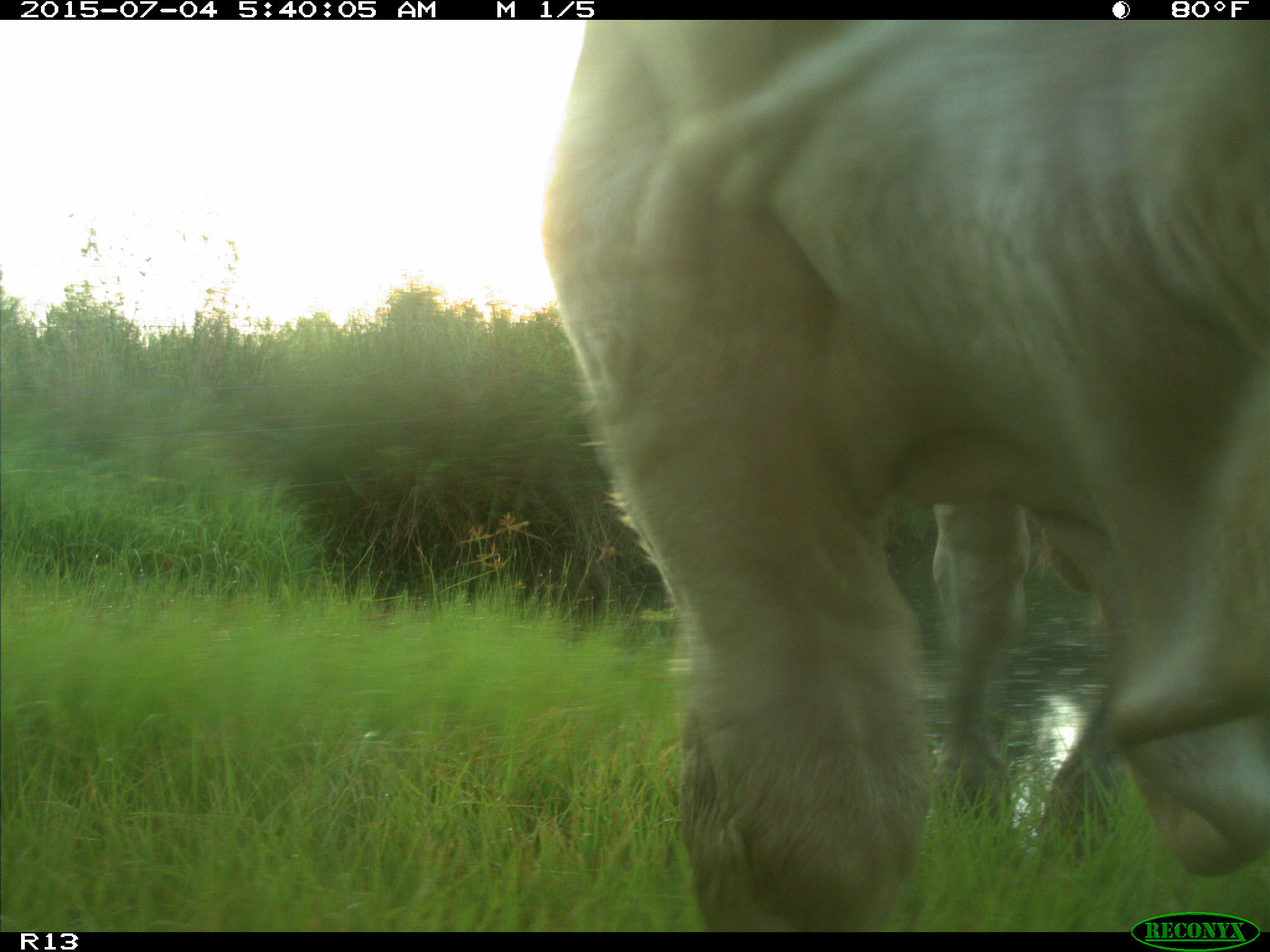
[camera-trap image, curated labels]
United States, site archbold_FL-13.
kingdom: Animalia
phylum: Chordata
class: Mammalia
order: Artiodactyla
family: Bovidae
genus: Bos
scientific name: Bos taurus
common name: domestic cow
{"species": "Bos taurus (domestic cow)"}